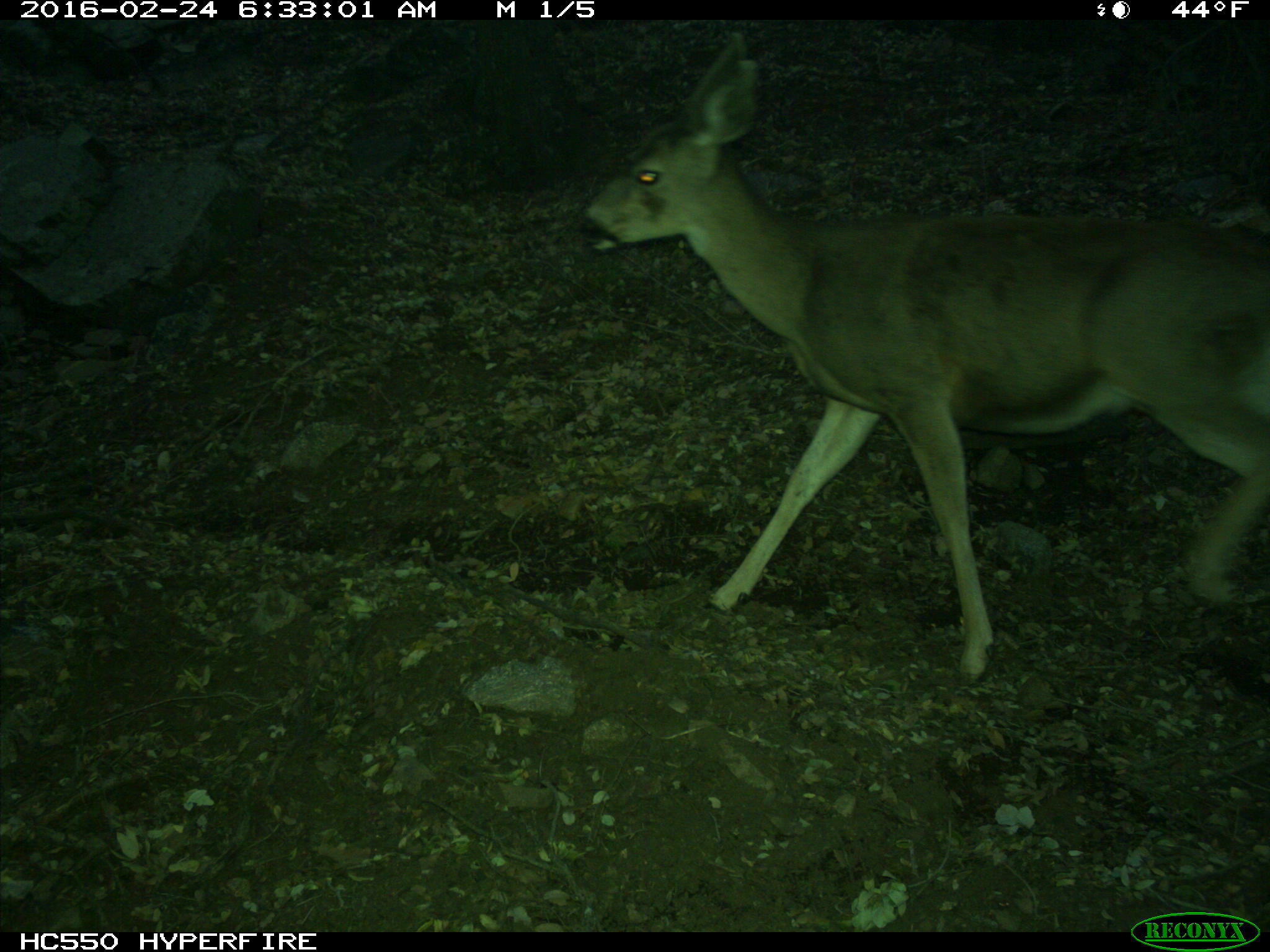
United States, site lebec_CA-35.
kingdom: Animalia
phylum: Chordata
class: Mammalia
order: Artiodactyla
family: Cervidae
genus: Odocoileus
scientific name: Odocoileus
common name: deer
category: unidentified deer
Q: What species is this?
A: Unidentified deer (deer) (Odocoileus).